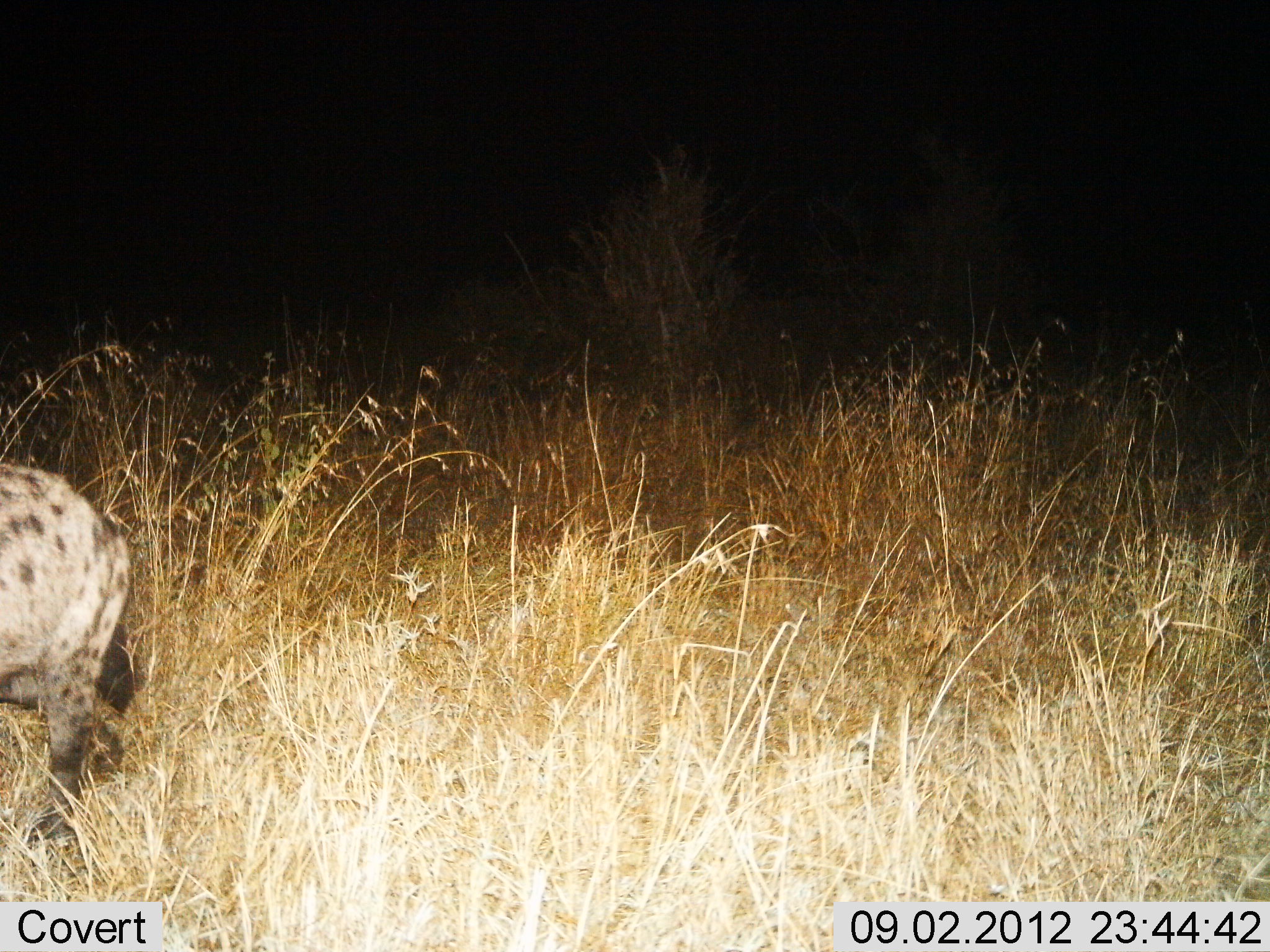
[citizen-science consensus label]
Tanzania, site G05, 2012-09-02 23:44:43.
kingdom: Animalia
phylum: Chordata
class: Mammalia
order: Carnivora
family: Hyaenidae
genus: Crocuta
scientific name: Crocuta crocuta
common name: spotted hyena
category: hyenaspotted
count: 1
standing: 10%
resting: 0%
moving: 90%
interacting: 0%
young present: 0%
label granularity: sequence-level